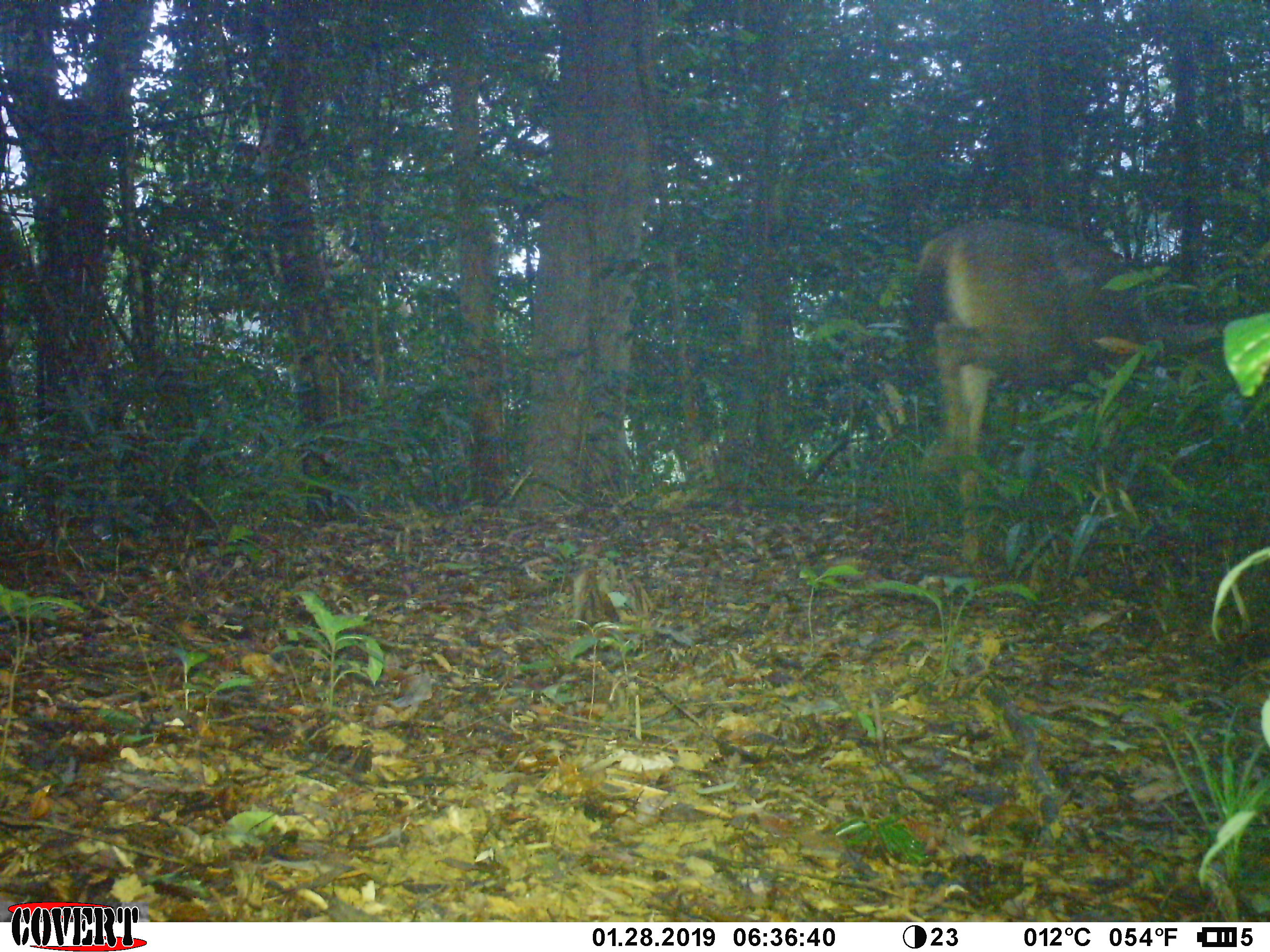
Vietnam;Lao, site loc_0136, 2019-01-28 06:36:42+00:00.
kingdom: Animalia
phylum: Chordata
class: Mammalia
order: Artiodactyla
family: Cervidae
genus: Rusa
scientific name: Rusa unicolor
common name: sambar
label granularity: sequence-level